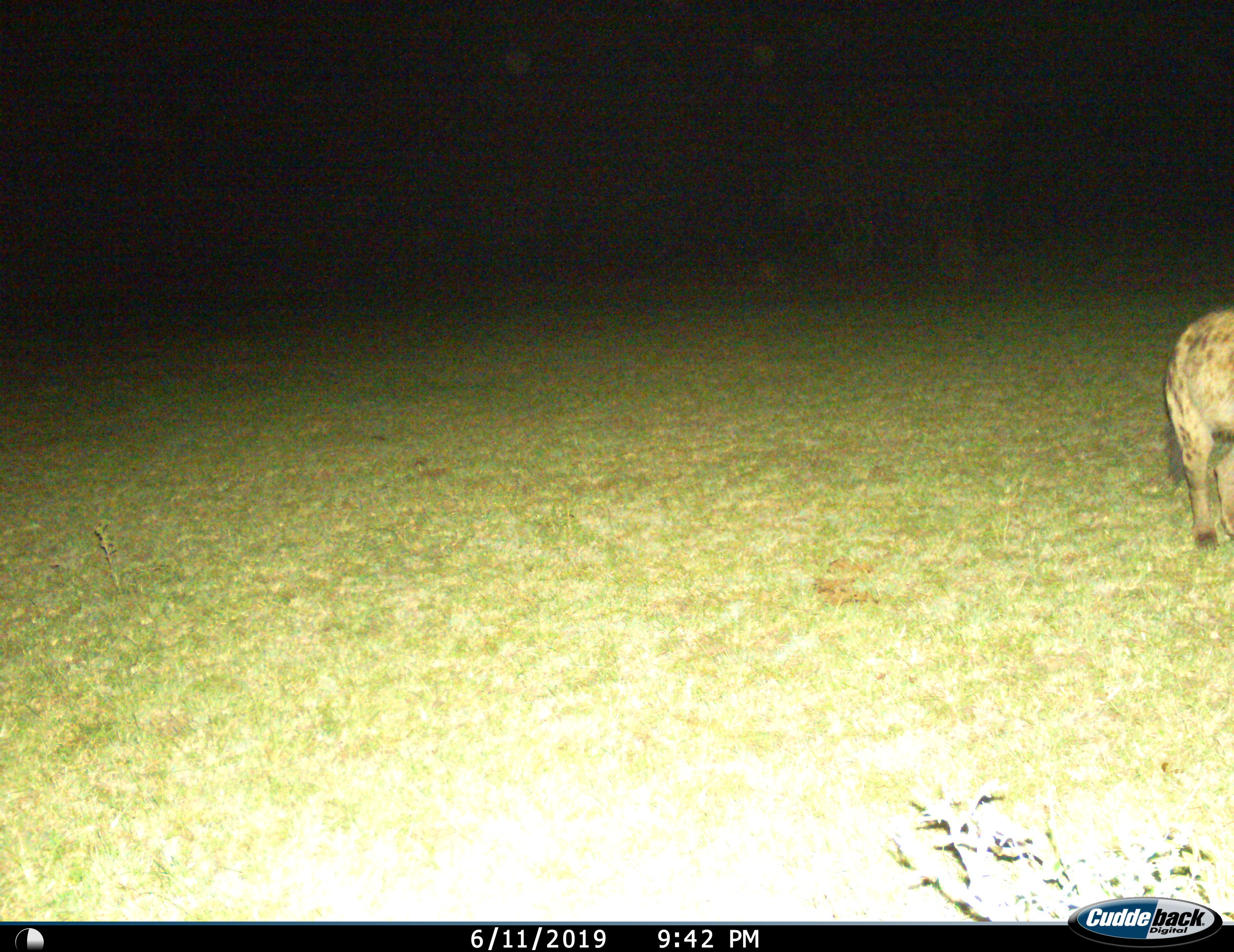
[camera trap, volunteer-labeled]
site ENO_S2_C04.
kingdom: Animalia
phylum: Chordata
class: Mammalia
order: Carnivora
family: Hyaenidae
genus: Crocuta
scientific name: Crocuta crocuta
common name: spotted hyena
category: hyenaspotted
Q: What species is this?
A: Hyenaspotted (spotted hyena) (Crocuta crocuta).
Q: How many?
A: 1.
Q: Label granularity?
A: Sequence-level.